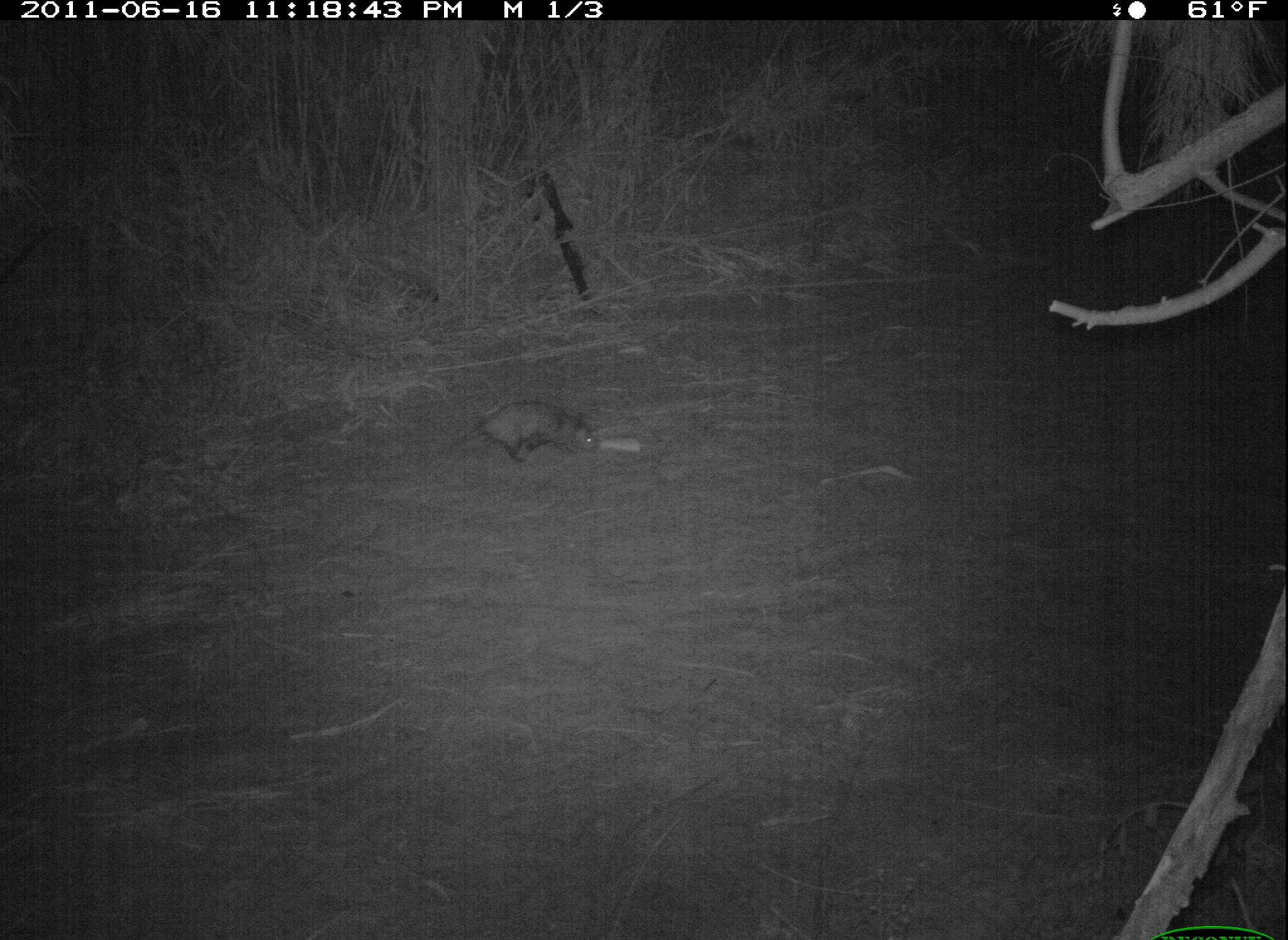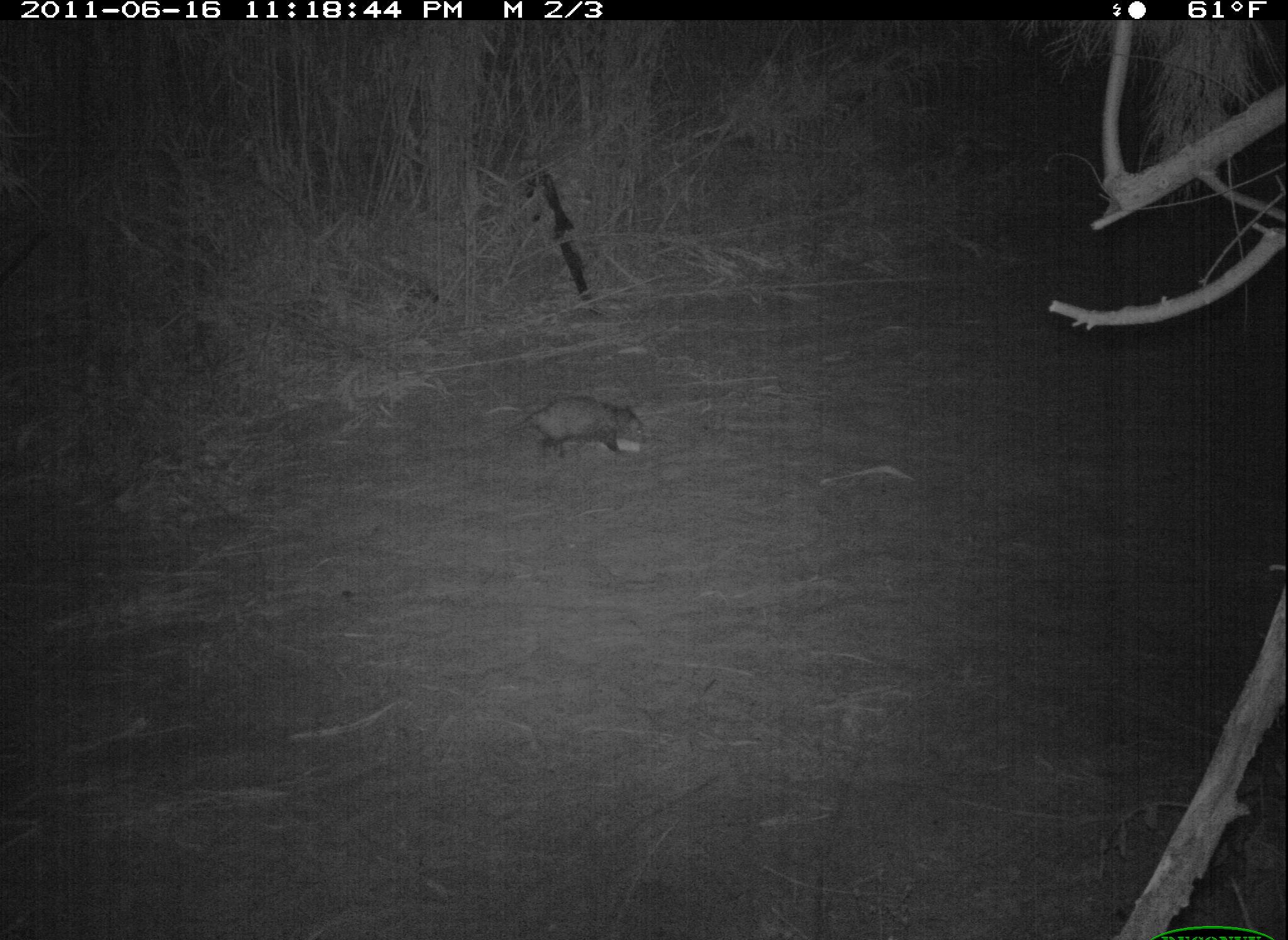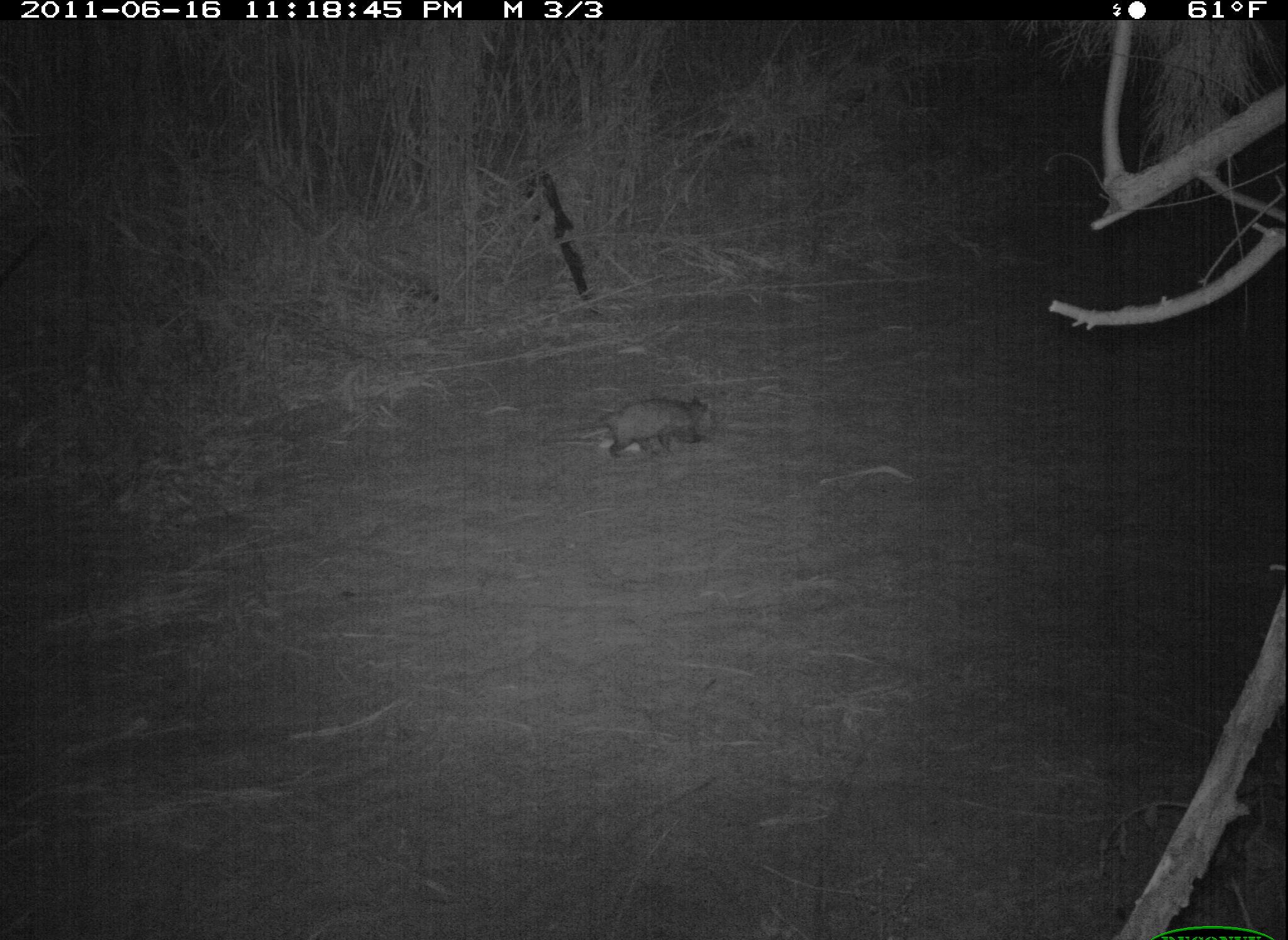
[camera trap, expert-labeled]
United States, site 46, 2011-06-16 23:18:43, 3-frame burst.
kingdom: Animalia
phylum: Chordata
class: Mammalia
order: Didelphimorphia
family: Didelphidae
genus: Didelphis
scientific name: Didelphis virginiana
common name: virginia opossum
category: opossum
Opossum (virginia opossum) (Didelphis virginiana).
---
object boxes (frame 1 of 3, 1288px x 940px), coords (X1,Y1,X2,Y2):
opossum: (443,387,601,486)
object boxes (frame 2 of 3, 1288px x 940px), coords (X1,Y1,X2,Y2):
opossum: (496,362,676,500)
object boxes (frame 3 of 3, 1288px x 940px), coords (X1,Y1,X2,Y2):
opossum: (554,366,726,470)